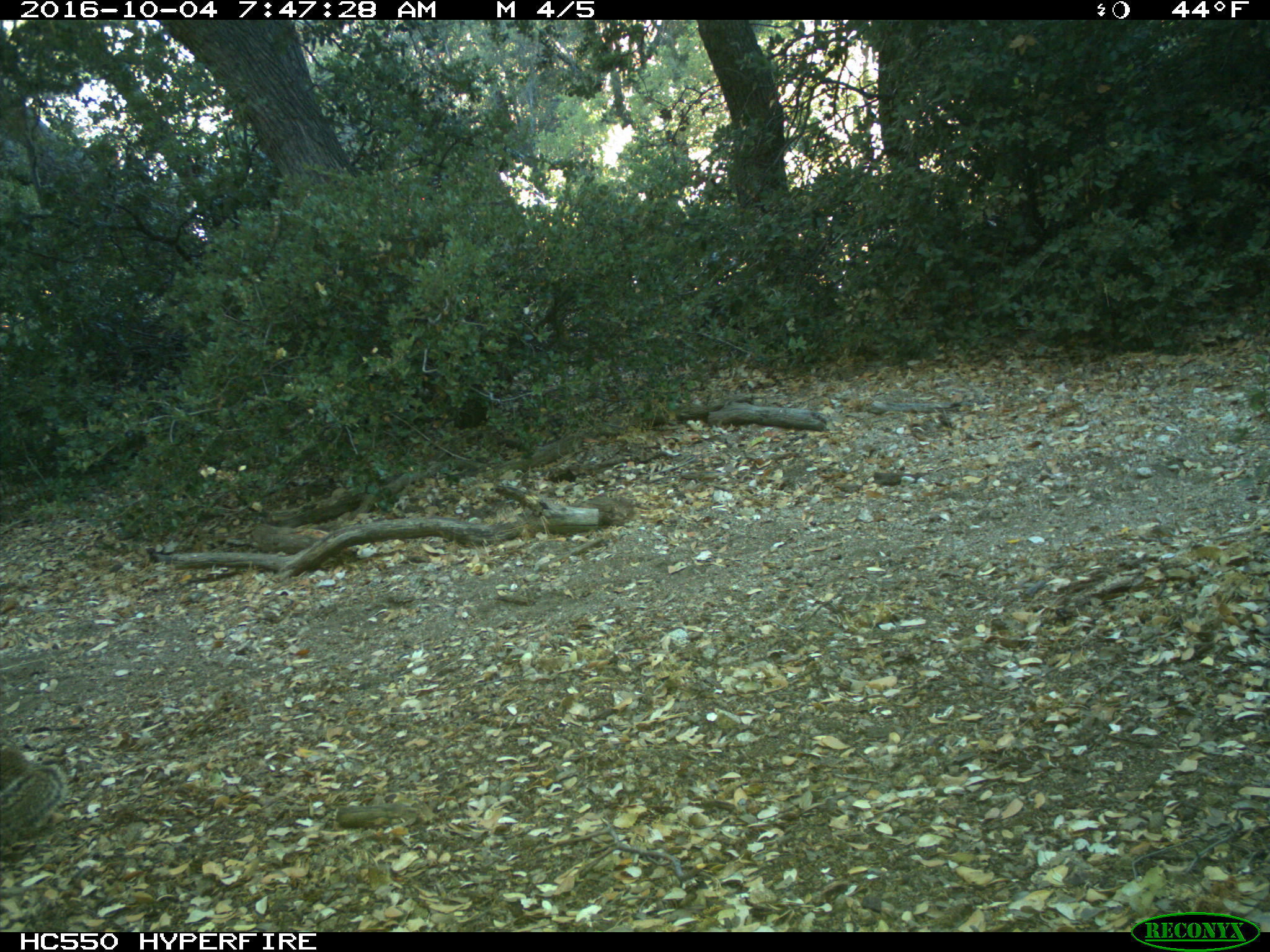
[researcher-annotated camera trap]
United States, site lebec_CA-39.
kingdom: Animalia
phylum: Chordata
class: Mammalia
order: Rodentia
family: Sciuridae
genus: Otospermophilus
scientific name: Otospermophilus beecheyi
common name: california ground squirrel